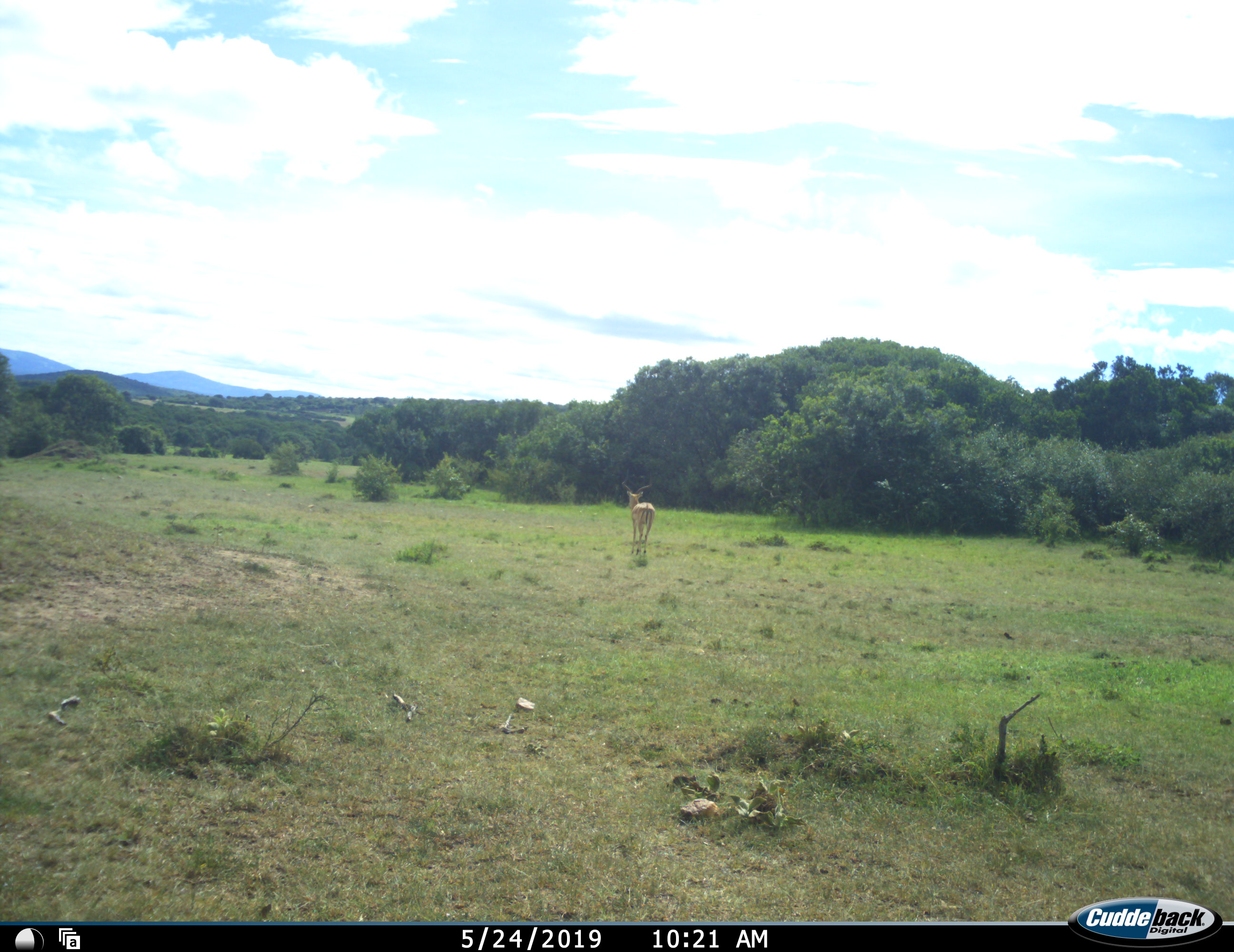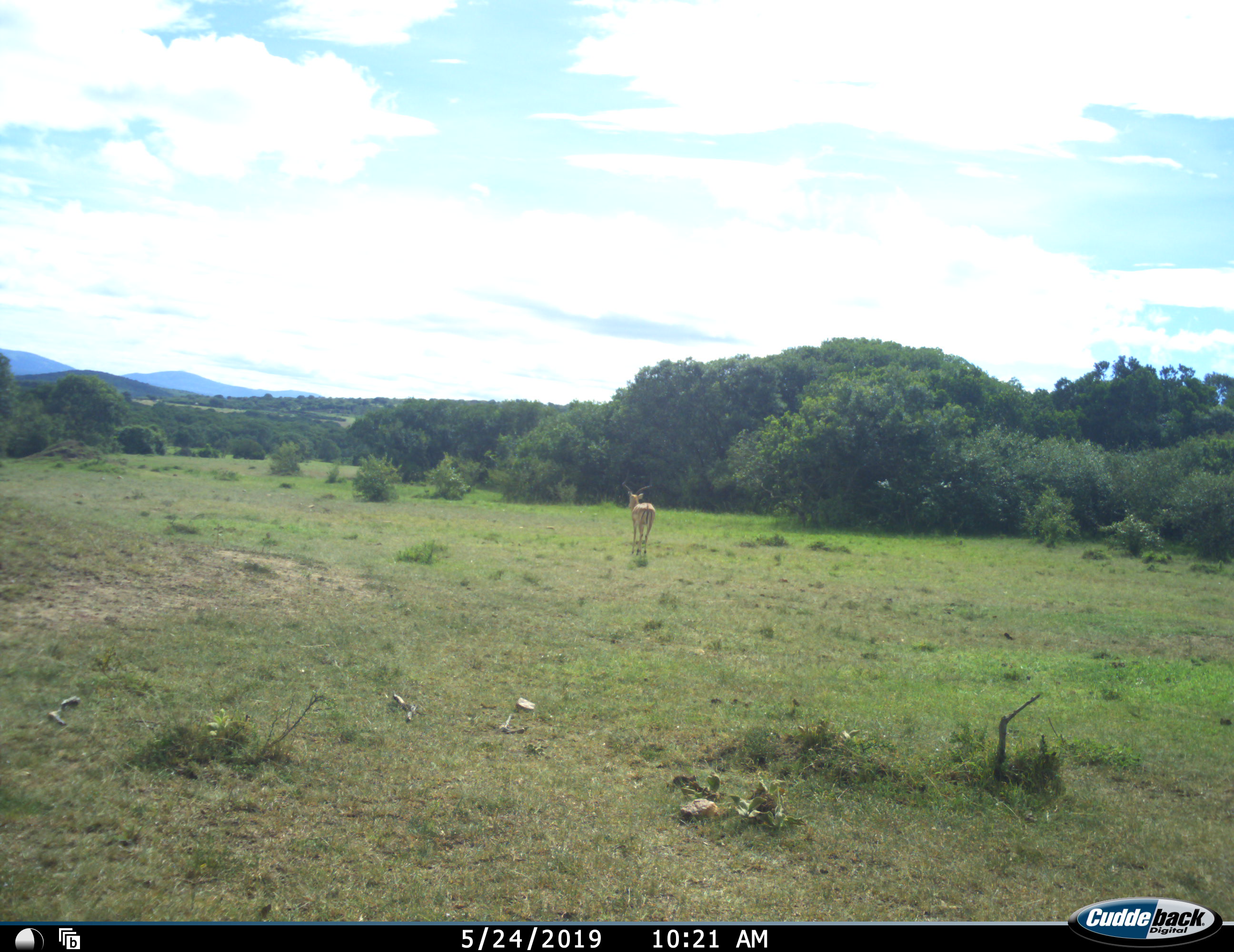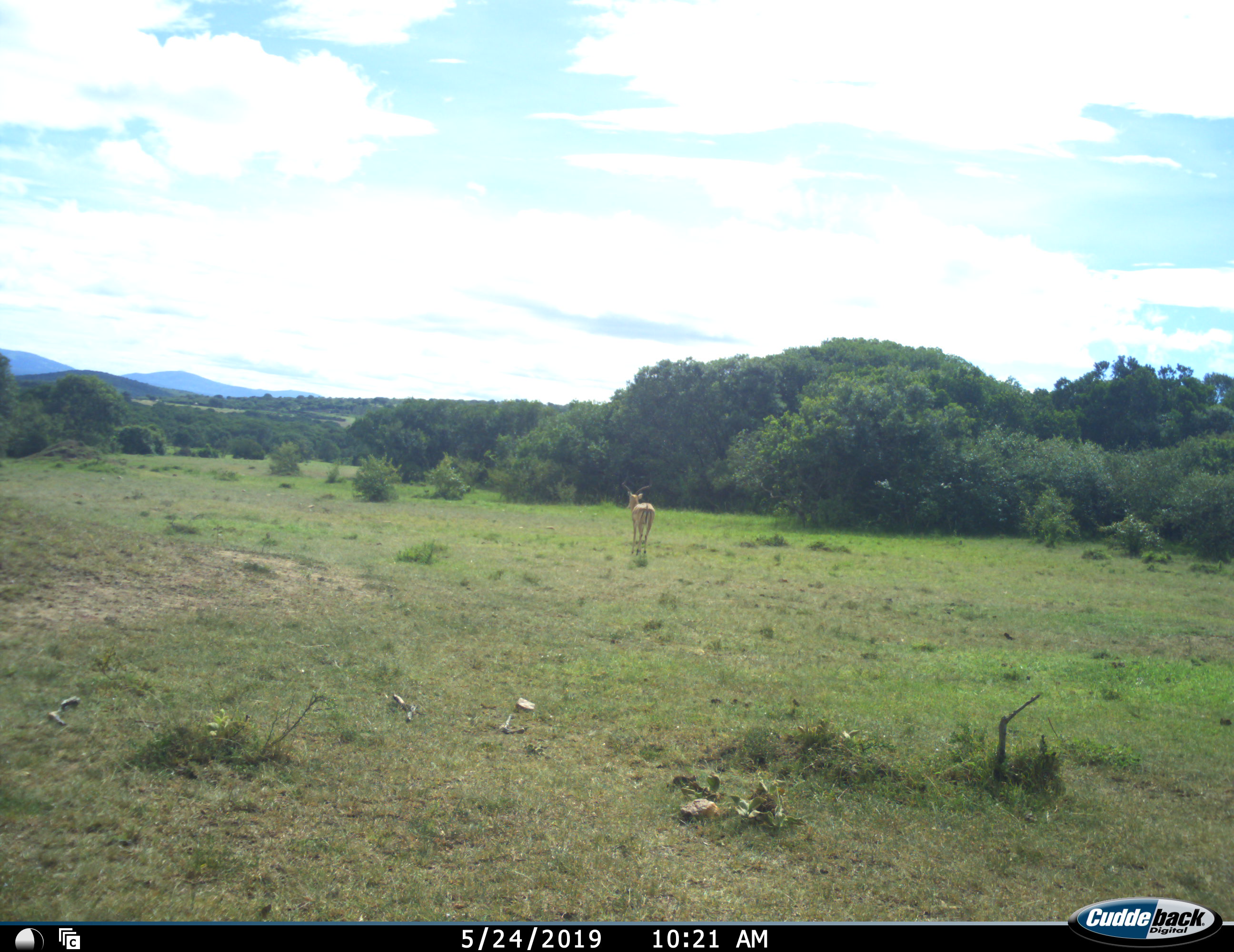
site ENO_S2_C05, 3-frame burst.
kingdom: Animalia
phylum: Chordata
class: Mammalia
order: Artiodactyla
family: Bovidae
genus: Aepyceros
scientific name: Aepyceros melampus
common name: impala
Impala (Aepyceros melampus), count 1. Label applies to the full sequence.